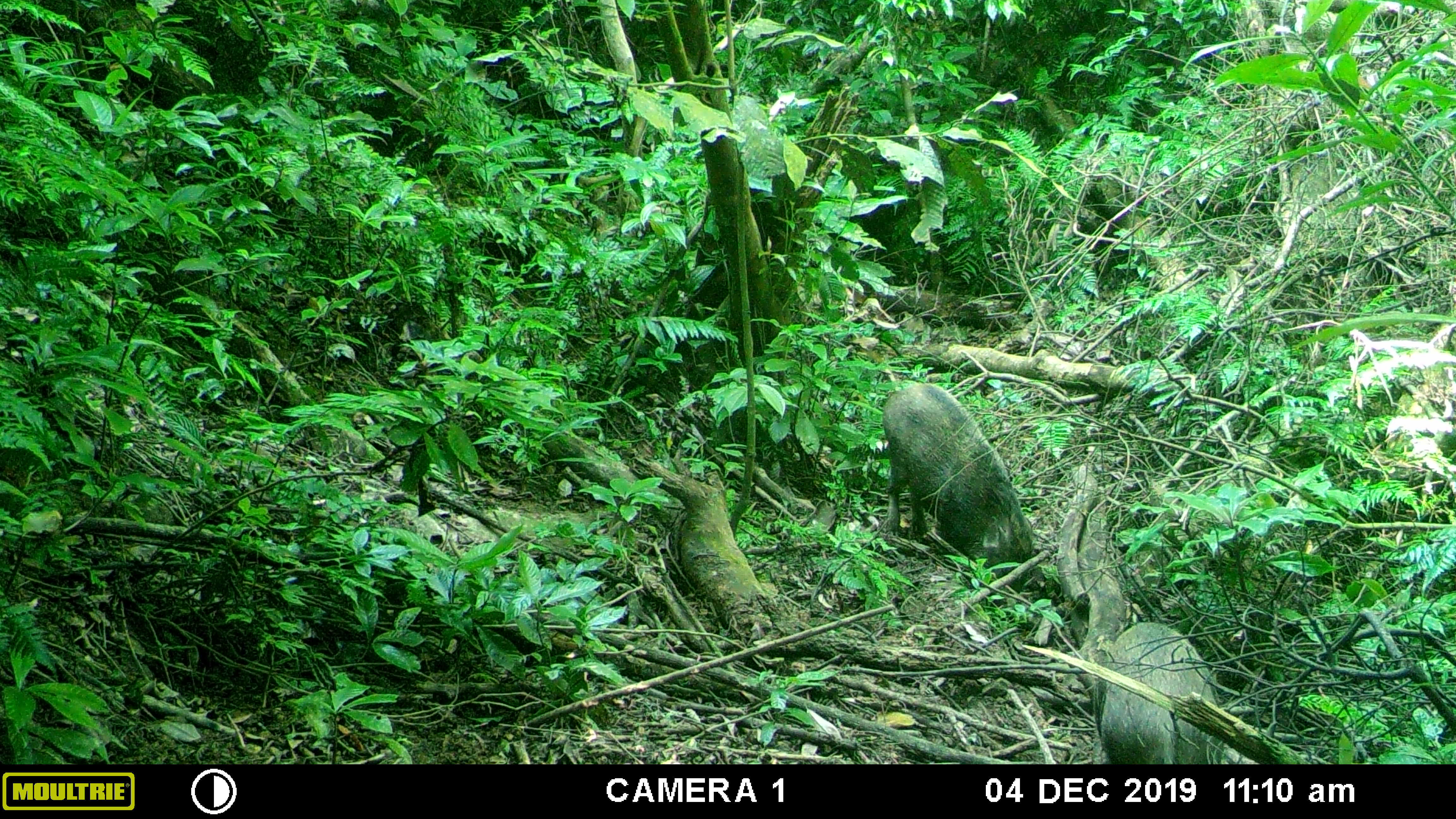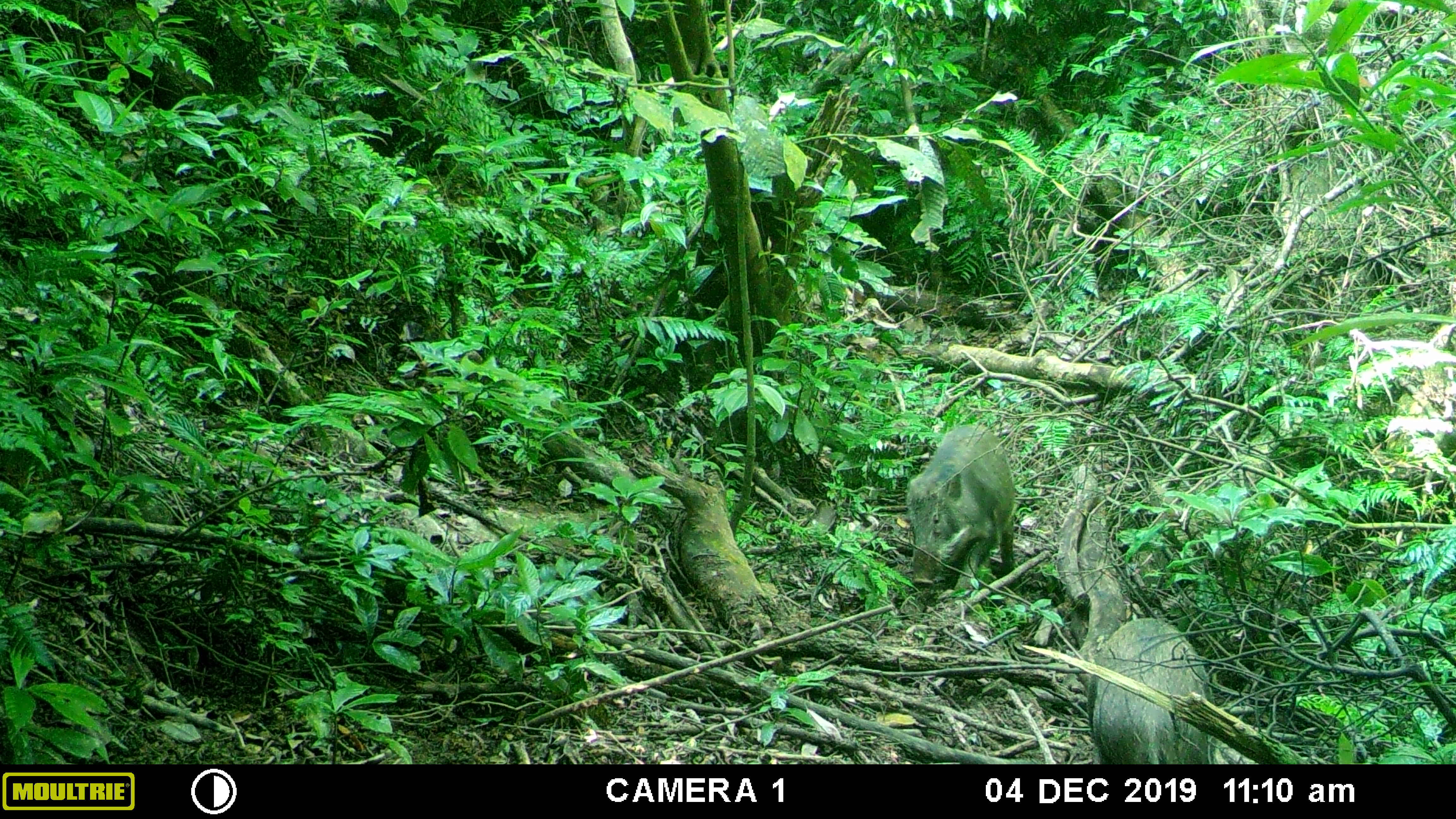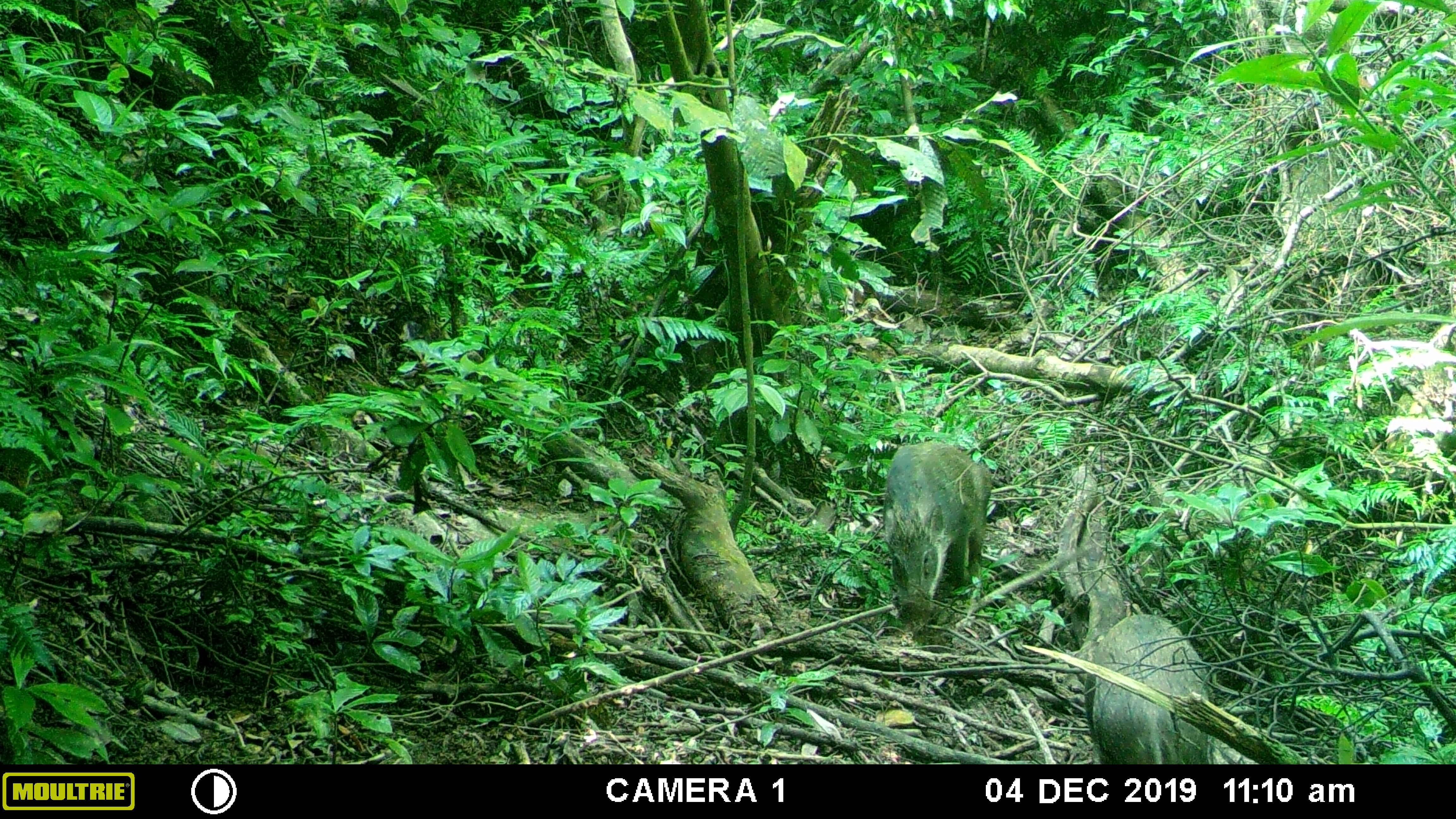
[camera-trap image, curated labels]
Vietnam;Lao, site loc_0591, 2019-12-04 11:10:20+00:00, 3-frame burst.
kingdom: Animalia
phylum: Chordata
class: Mammalia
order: Artiodactyla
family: Suidae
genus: Sus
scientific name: Sus scrofa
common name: eurasian wild pig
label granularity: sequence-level